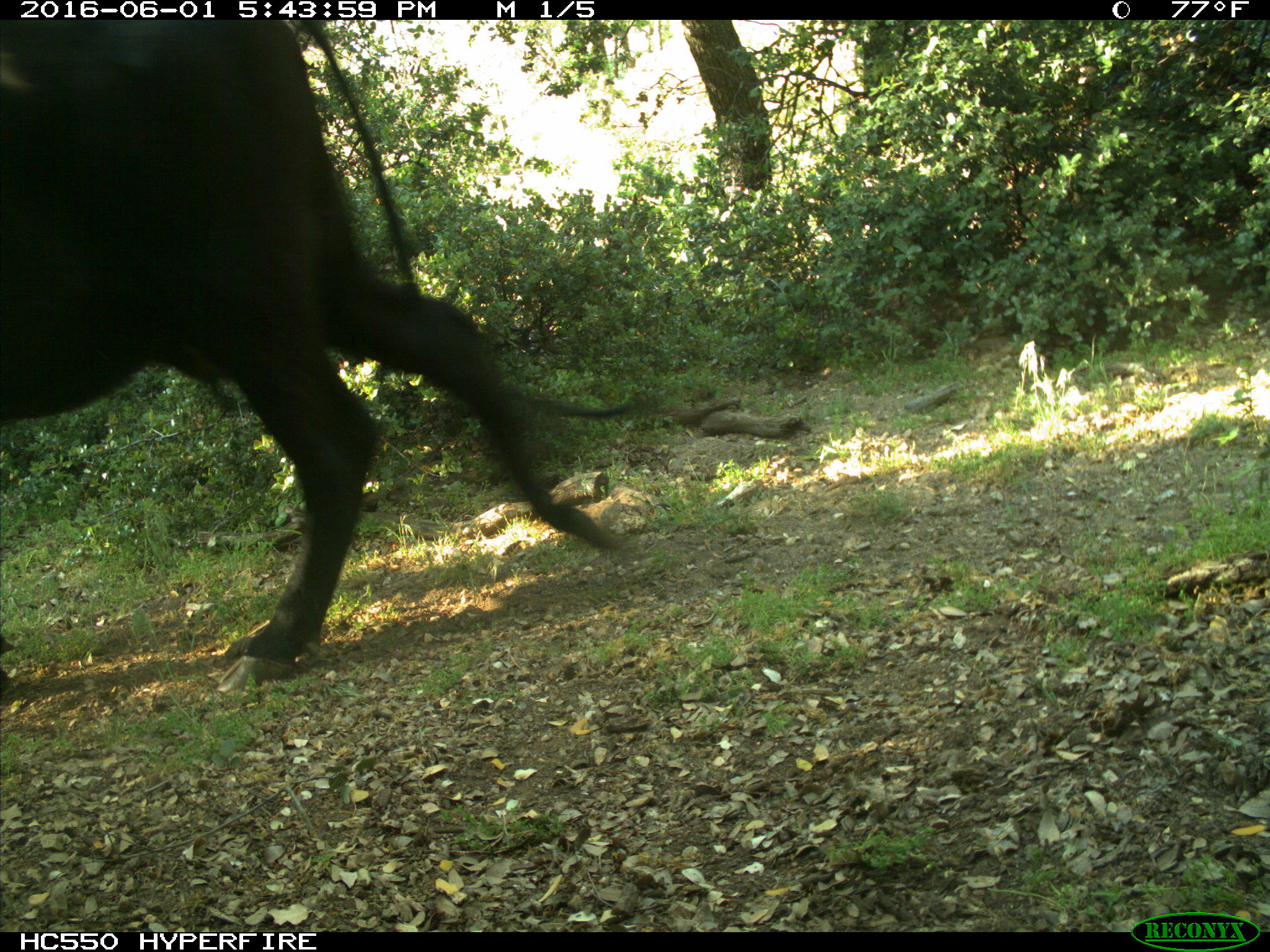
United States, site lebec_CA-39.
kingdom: Animalia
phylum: Chordata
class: Mammalia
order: Artiodactyla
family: Bovidae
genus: Bos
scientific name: Bos taurus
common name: domestic cow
Bos taurus (domestic cow).